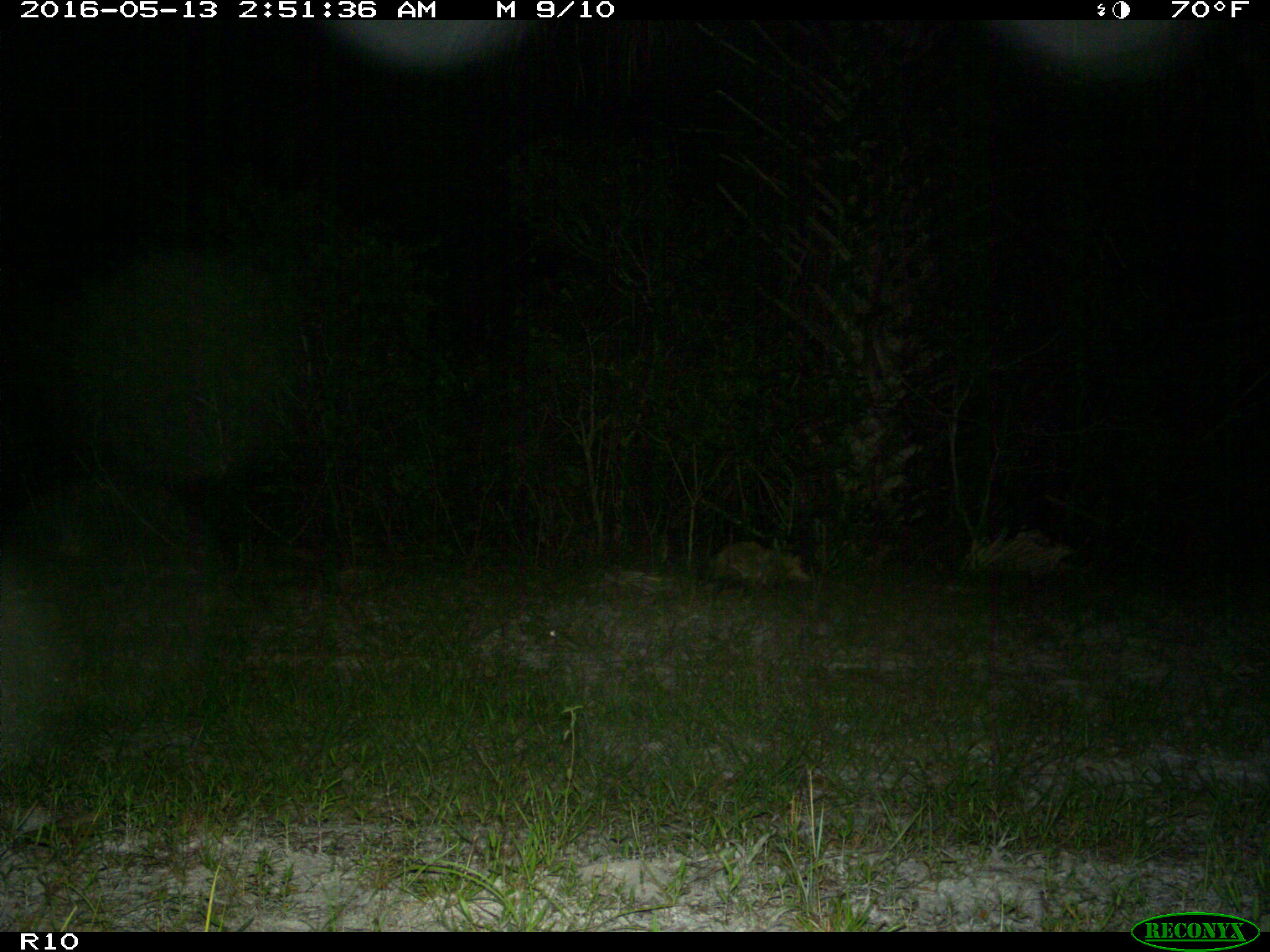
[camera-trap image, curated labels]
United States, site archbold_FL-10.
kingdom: Animalia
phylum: Chordata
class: Mammalia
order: Didelphimorphia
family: Didelphidae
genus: Didelphis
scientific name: Didelphis virginiana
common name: virginia opossum